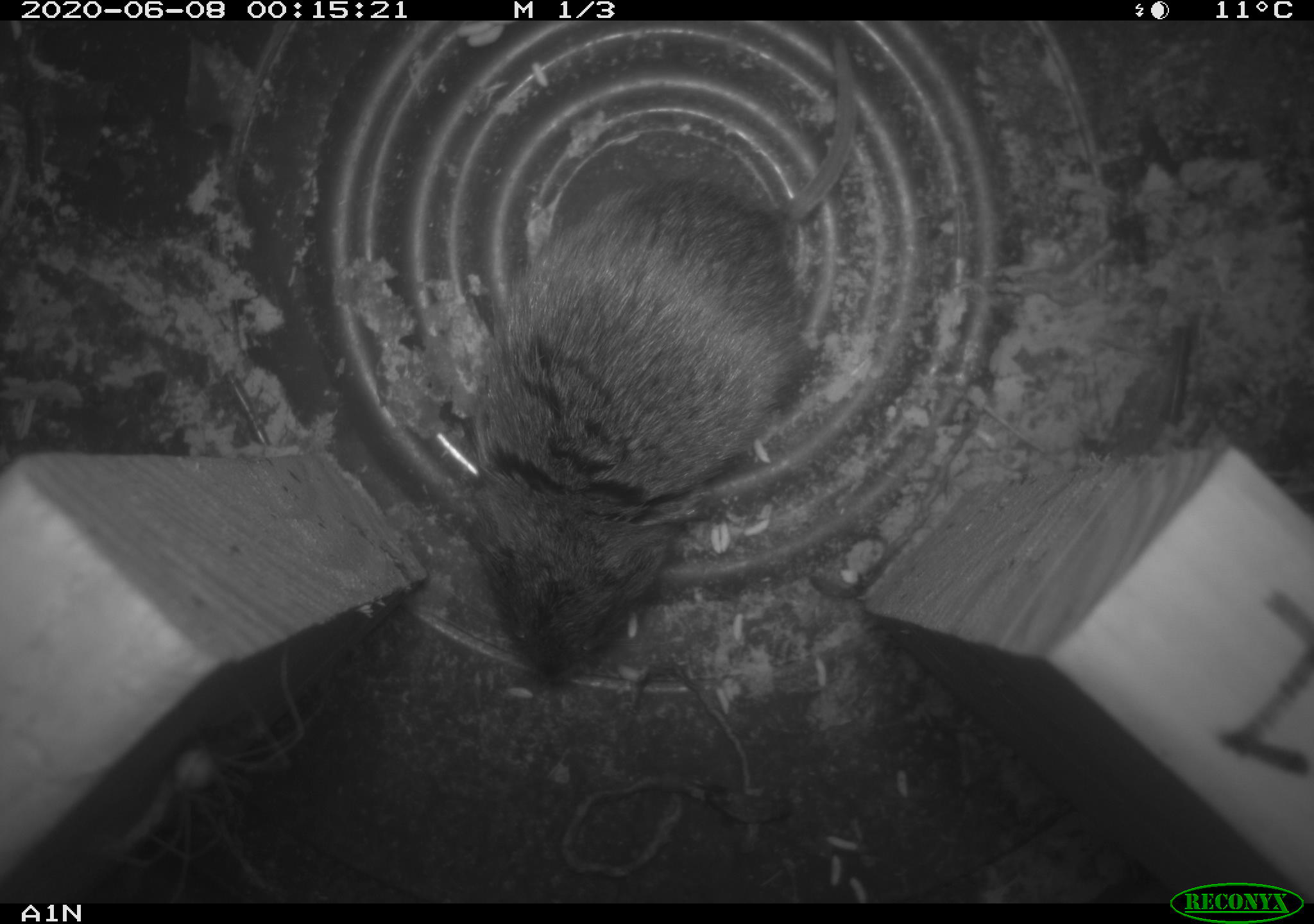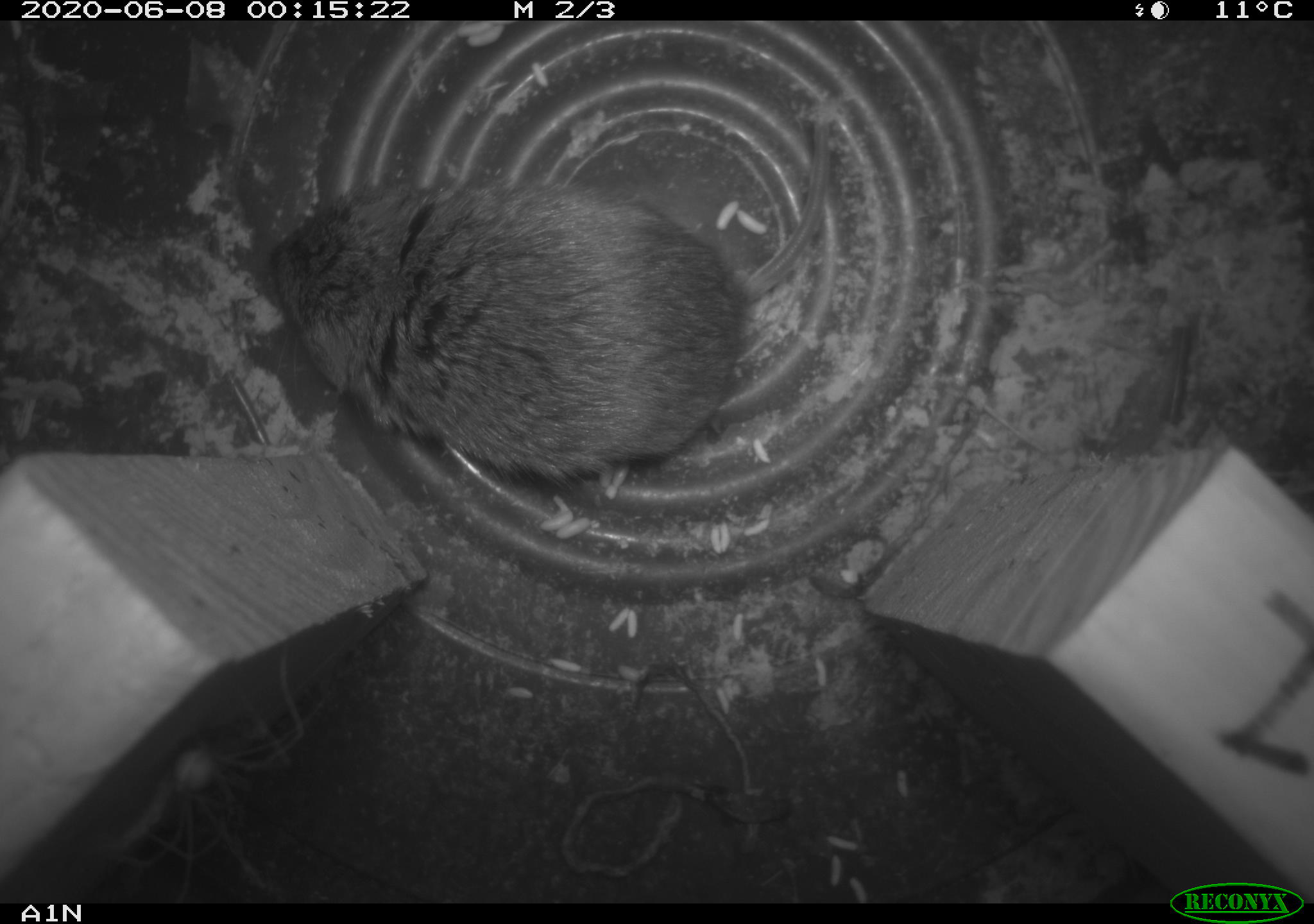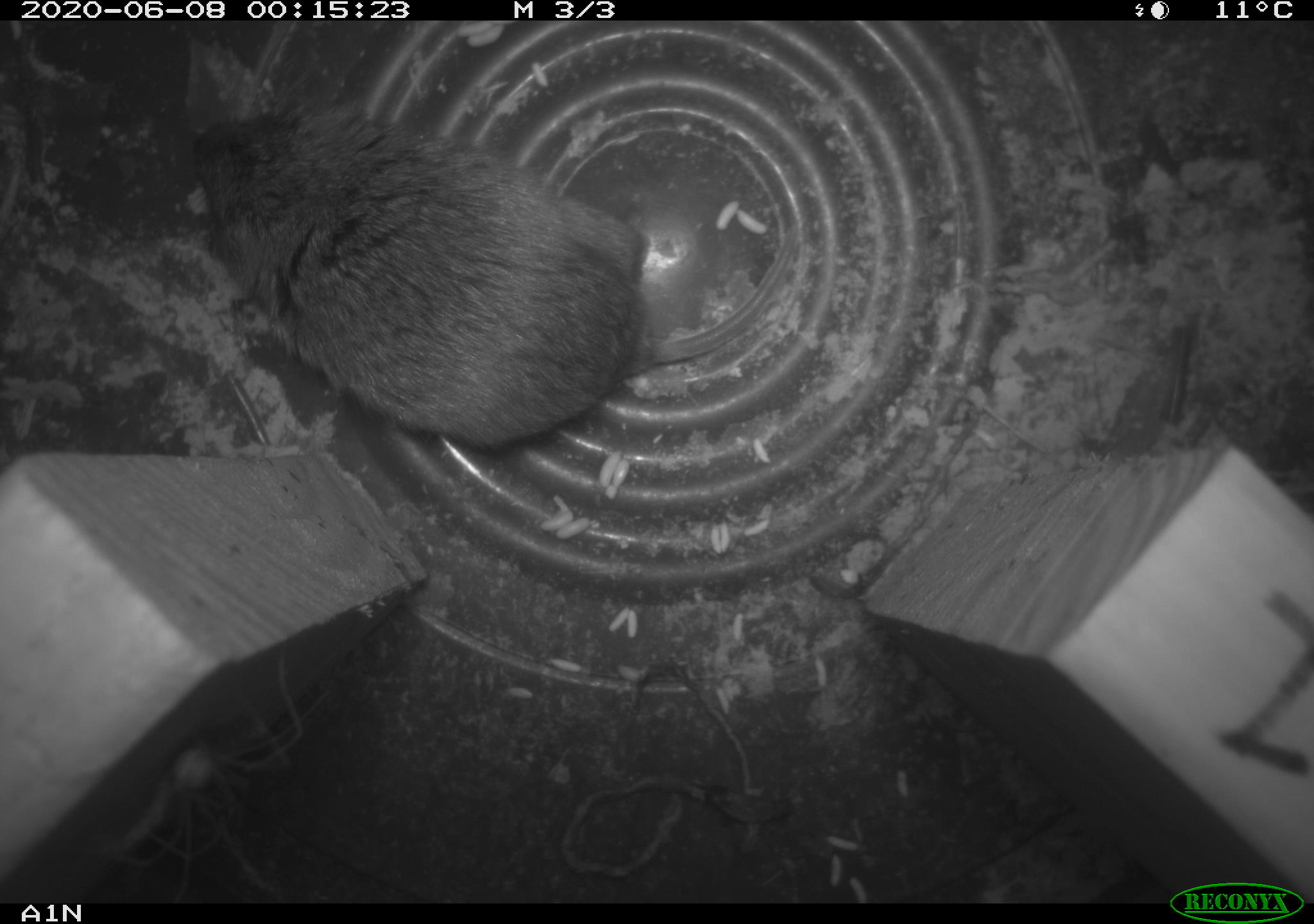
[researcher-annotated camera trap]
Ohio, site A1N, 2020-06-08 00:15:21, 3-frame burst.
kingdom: Animalia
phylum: Chordata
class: Mammalia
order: Rodentia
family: Cricetidae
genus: Microtus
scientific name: Microtus pennsylvanicus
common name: meadow vole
Meadow vole (Microtus pennsylvanicus).